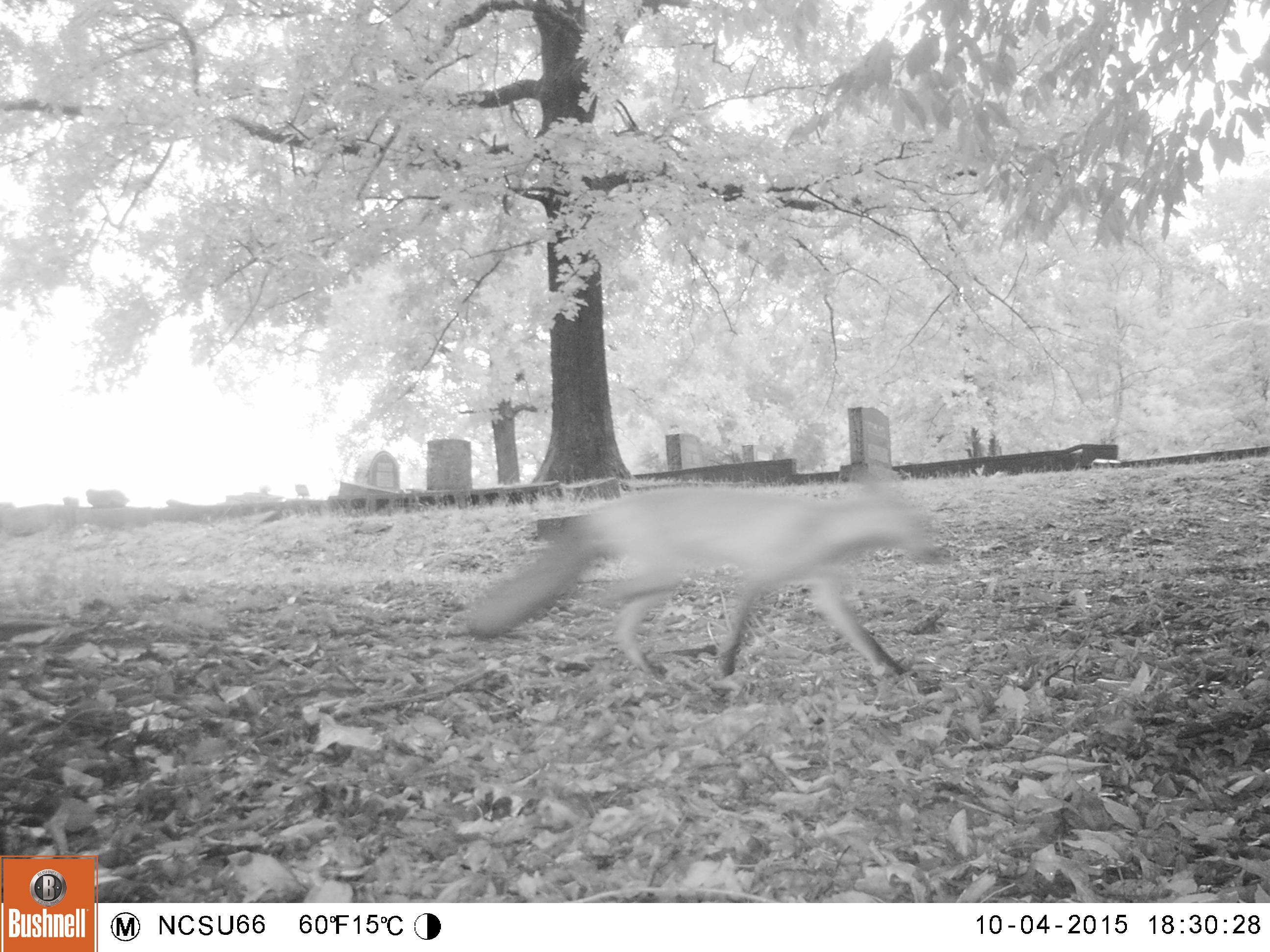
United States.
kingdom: Animalia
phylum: Chordata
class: Mammalia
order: Carnivora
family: Canidae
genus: Vulpes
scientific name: Vulpes vulpes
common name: red fox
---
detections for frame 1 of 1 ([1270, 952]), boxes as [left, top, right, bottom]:
Red Fox: [464, 452, 952, 683]